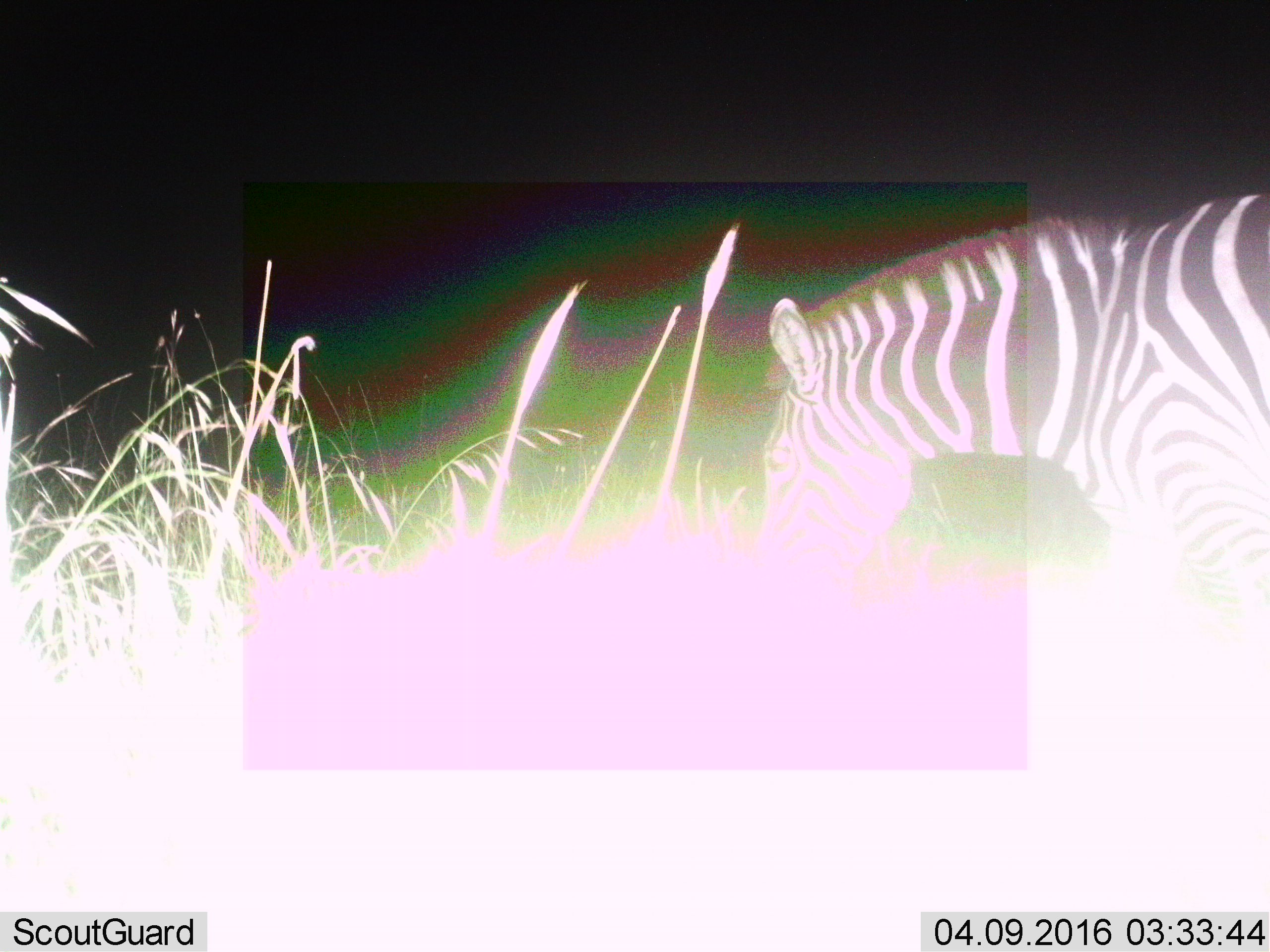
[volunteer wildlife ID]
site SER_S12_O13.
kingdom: Animalia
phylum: Chordata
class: Mammalia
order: Perissodactyla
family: Equidae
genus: Equus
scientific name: Equus quagga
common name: plains zebra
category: zebraplains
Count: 1.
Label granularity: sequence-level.